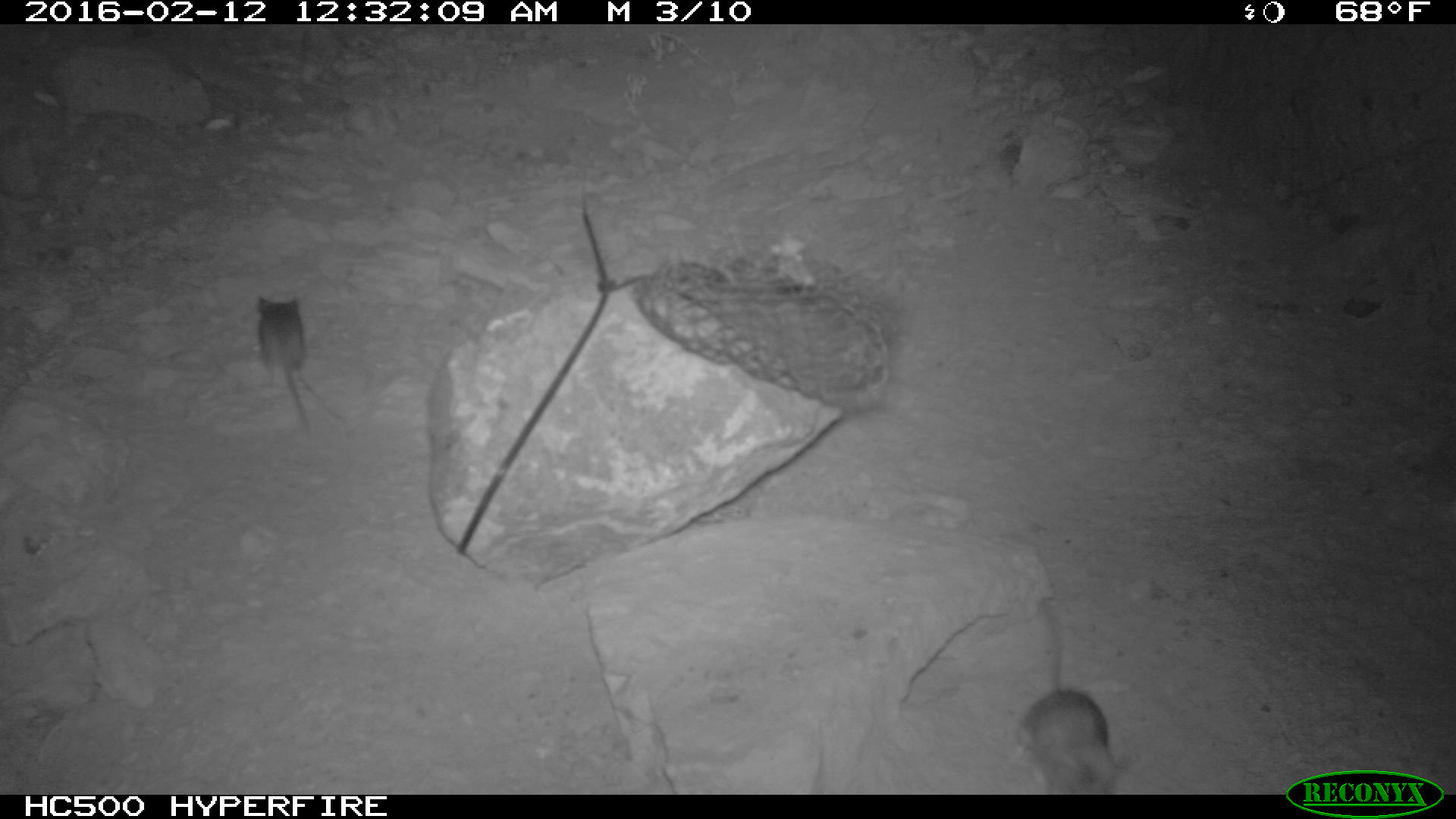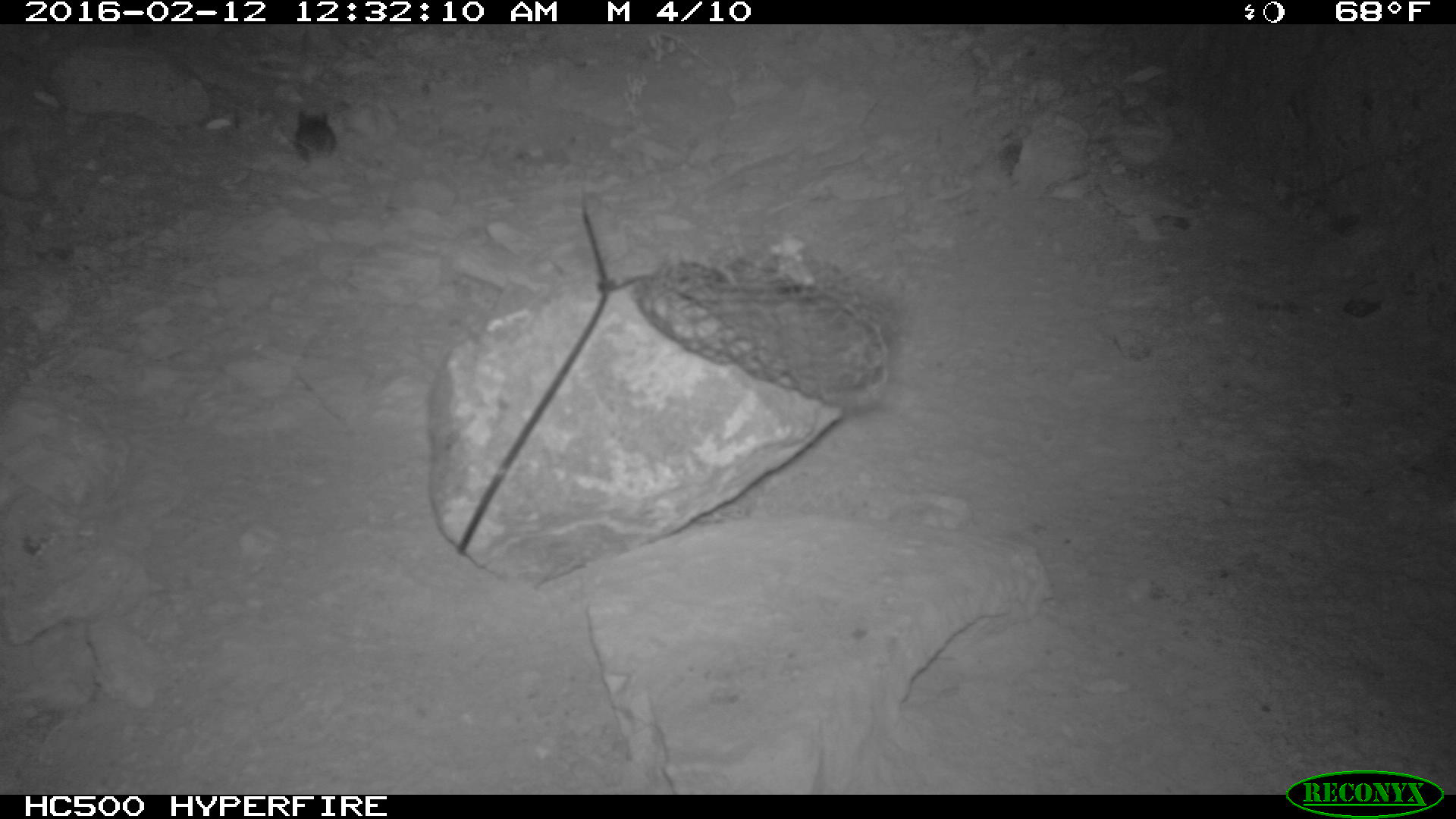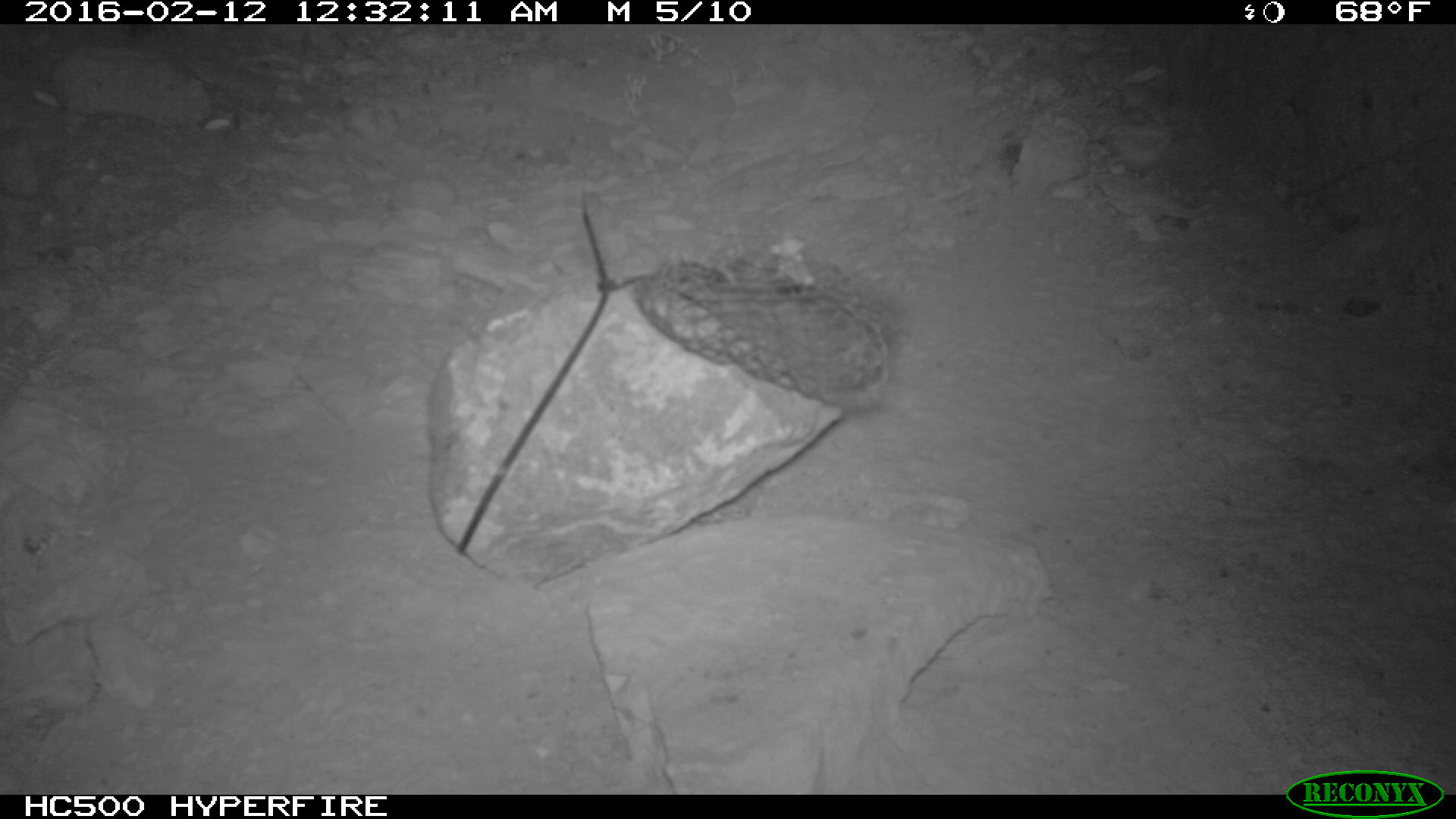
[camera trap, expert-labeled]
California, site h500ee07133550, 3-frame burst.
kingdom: Animalia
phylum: Chordata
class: Mammalia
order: Rodentia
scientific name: Rodentia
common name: rodent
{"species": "rodent (Rodentia)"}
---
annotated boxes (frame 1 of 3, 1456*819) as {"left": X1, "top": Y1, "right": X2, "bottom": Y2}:
rodent: {"left": 1012, "top": 595, "right": 1134, "bottom": 793}; {"left": 254, "top": 297, "right": 313, "bottom": 431}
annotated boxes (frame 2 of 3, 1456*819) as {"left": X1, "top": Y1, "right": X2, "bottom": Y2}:
rodent: {"left": 279, "top": 109, "right": 336, "bottom": 163}